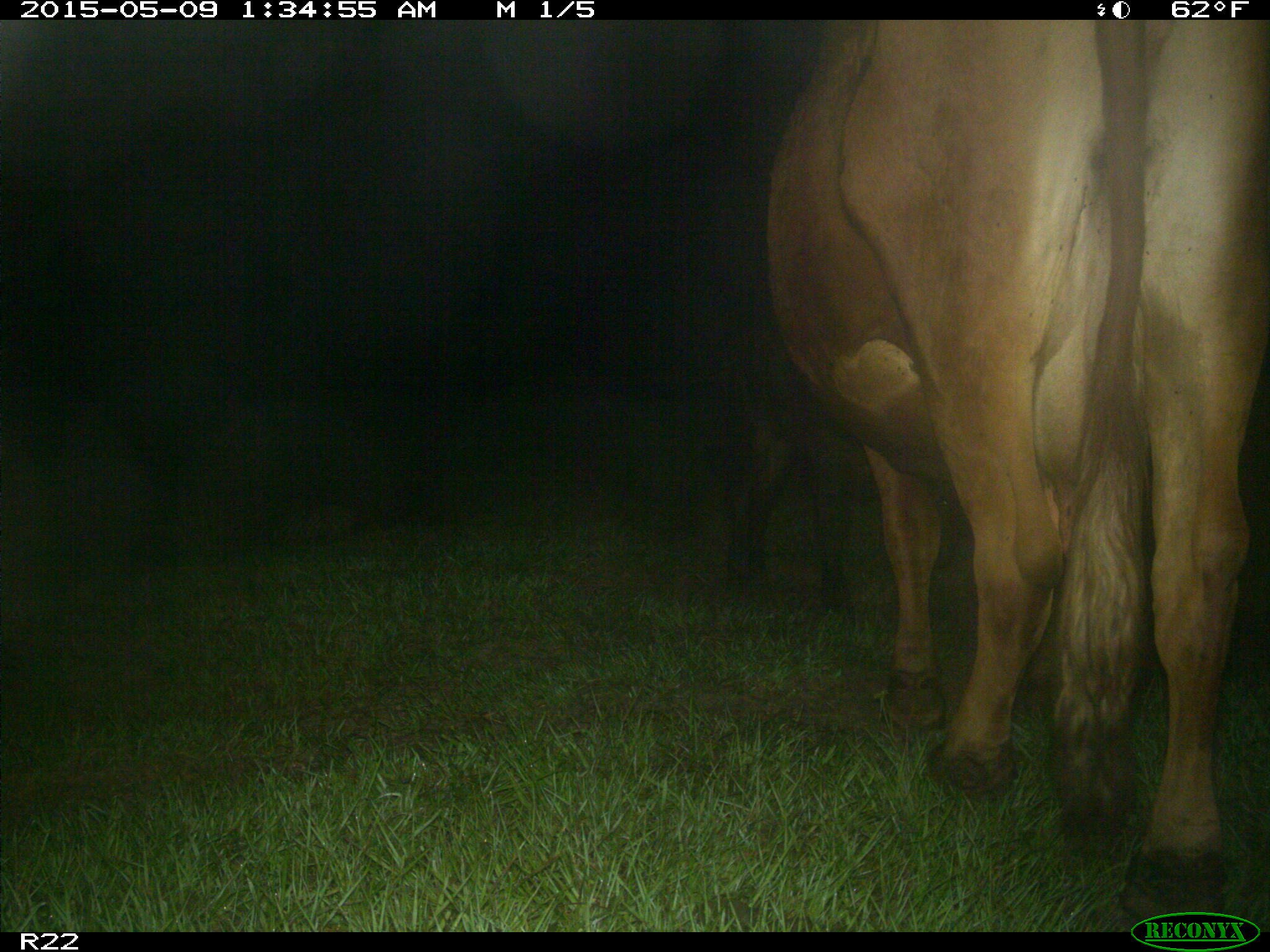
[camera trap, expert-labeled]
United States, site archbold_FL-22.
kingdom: Animalia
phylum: Chordata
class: Mammalia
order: Artiodactyla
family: Bovidae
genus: Bos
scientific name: Bos taurus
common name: domestic cow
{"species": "Bos taurus (domestic cow)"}